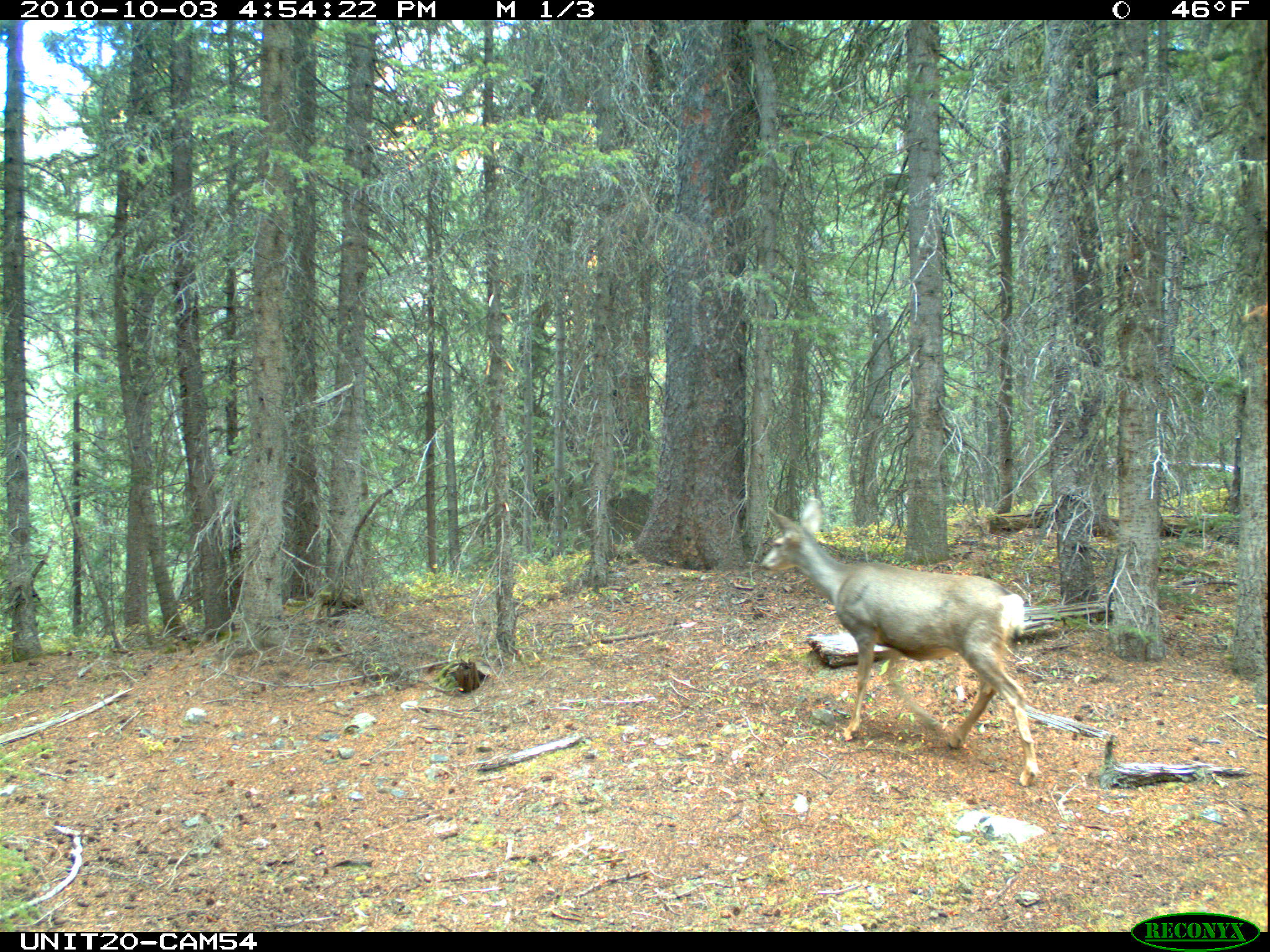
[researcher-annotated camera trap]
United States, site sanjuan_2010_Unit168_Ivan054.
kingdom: Animalia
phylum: Chordata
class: Mammalia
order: Artiodactyla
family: Cervidae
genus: Odocoileus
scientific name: Odocoileus hemionus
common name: mule deer